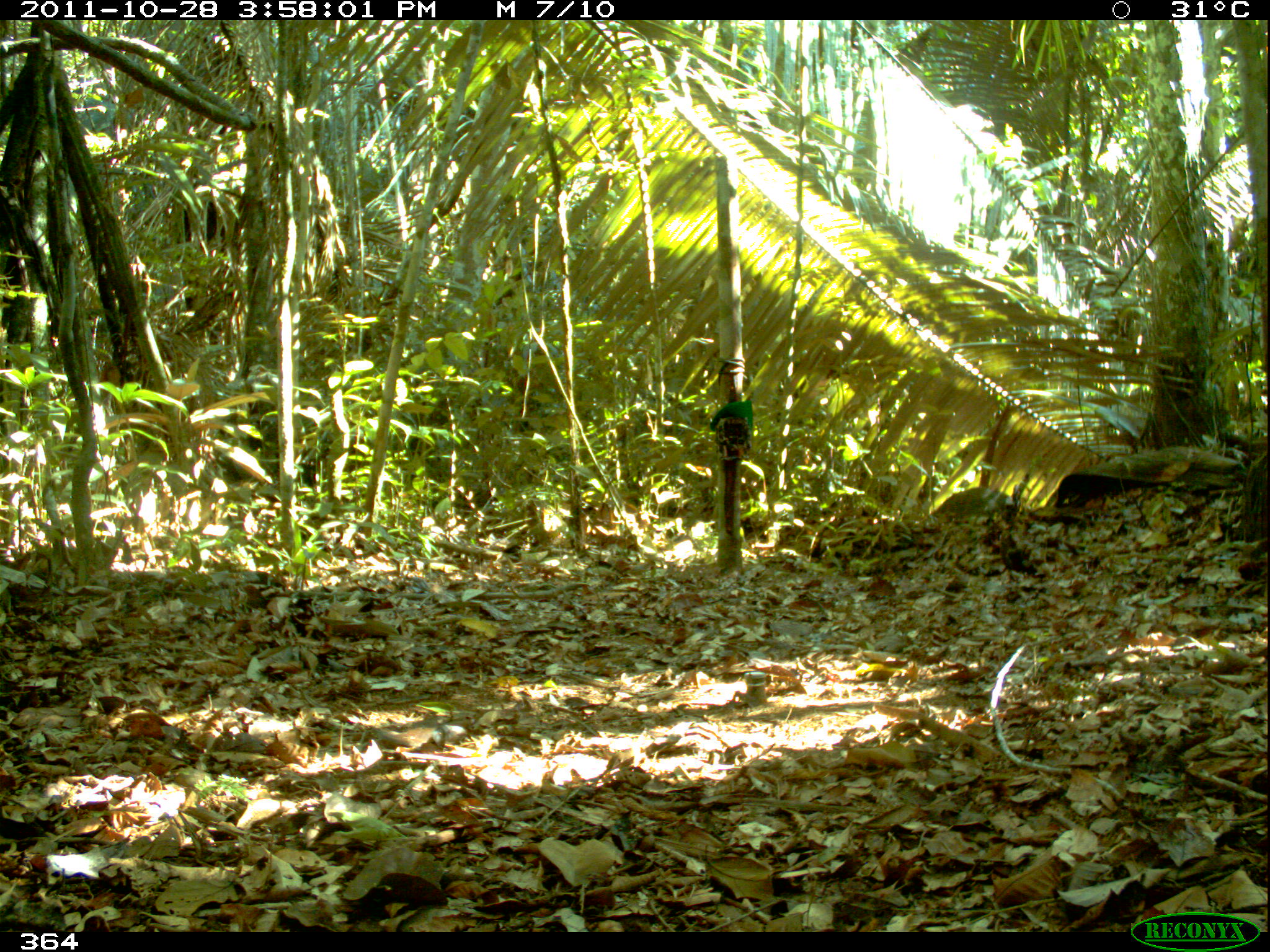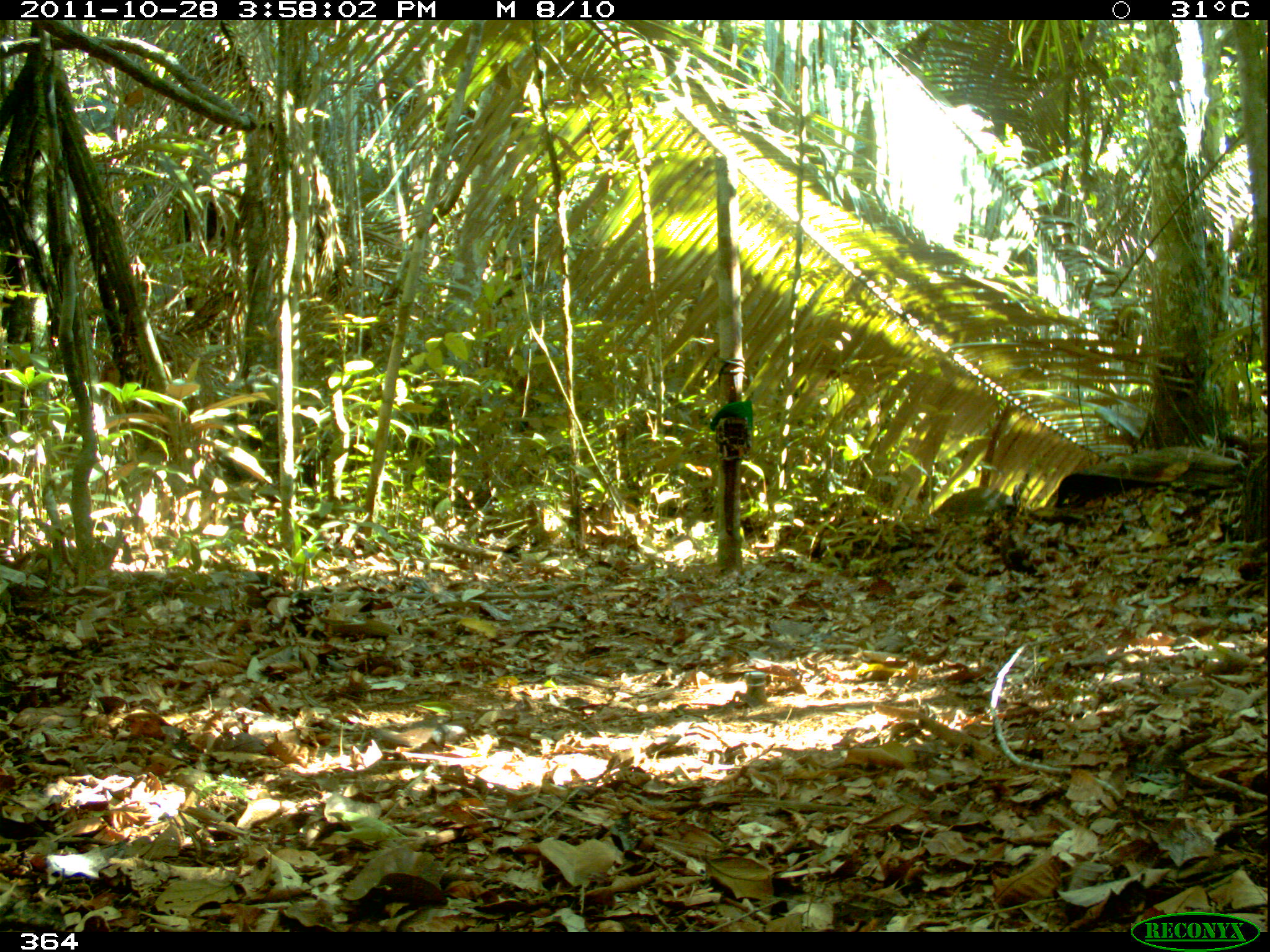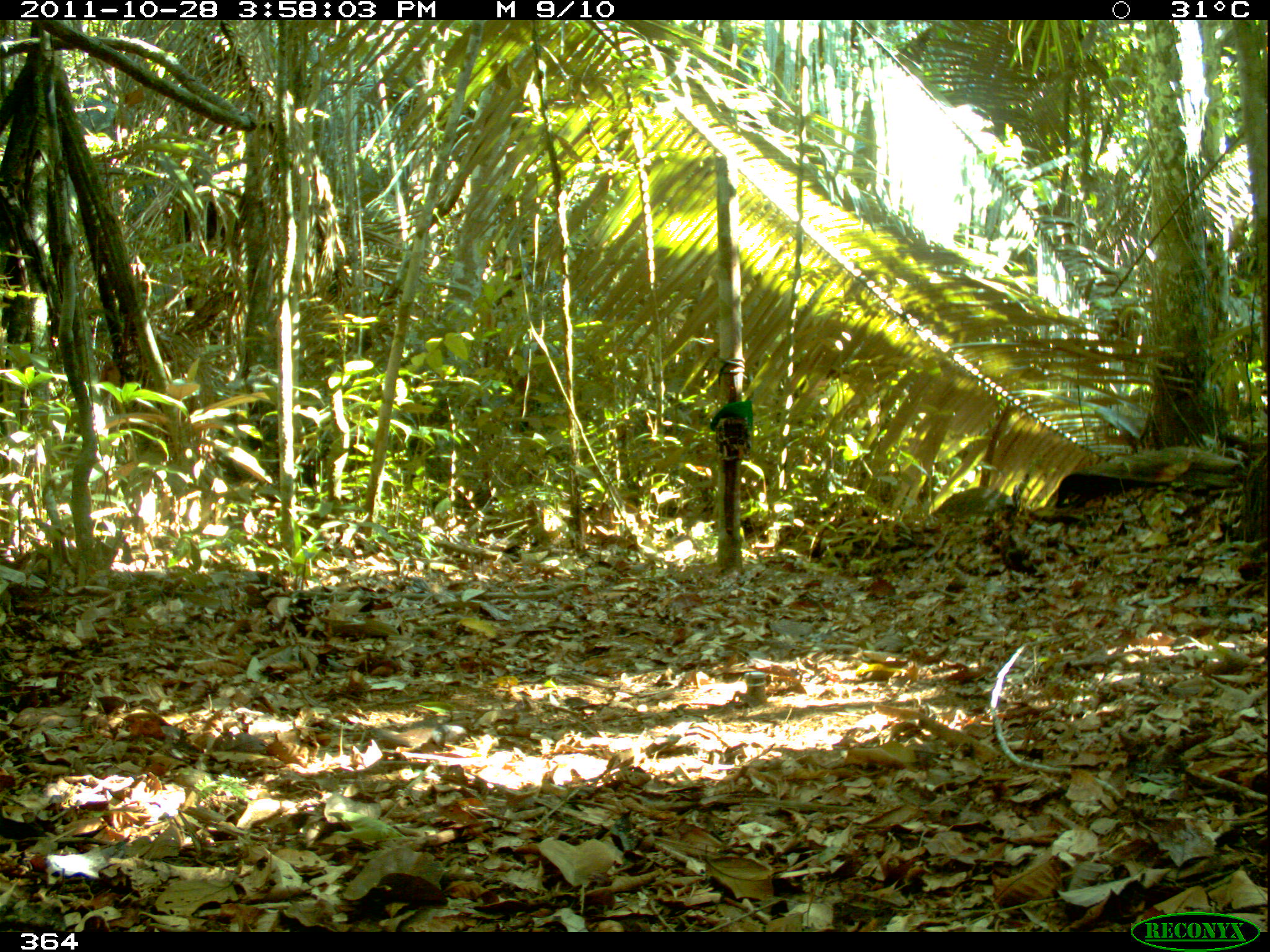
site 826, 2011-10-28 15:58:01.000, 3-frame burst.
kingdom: Animalia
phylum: Chordata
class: Mammalia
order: Rodentia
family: Dasyproctidae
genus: Dasyprocta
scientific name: Dasyprocta punctata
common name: central american agouti